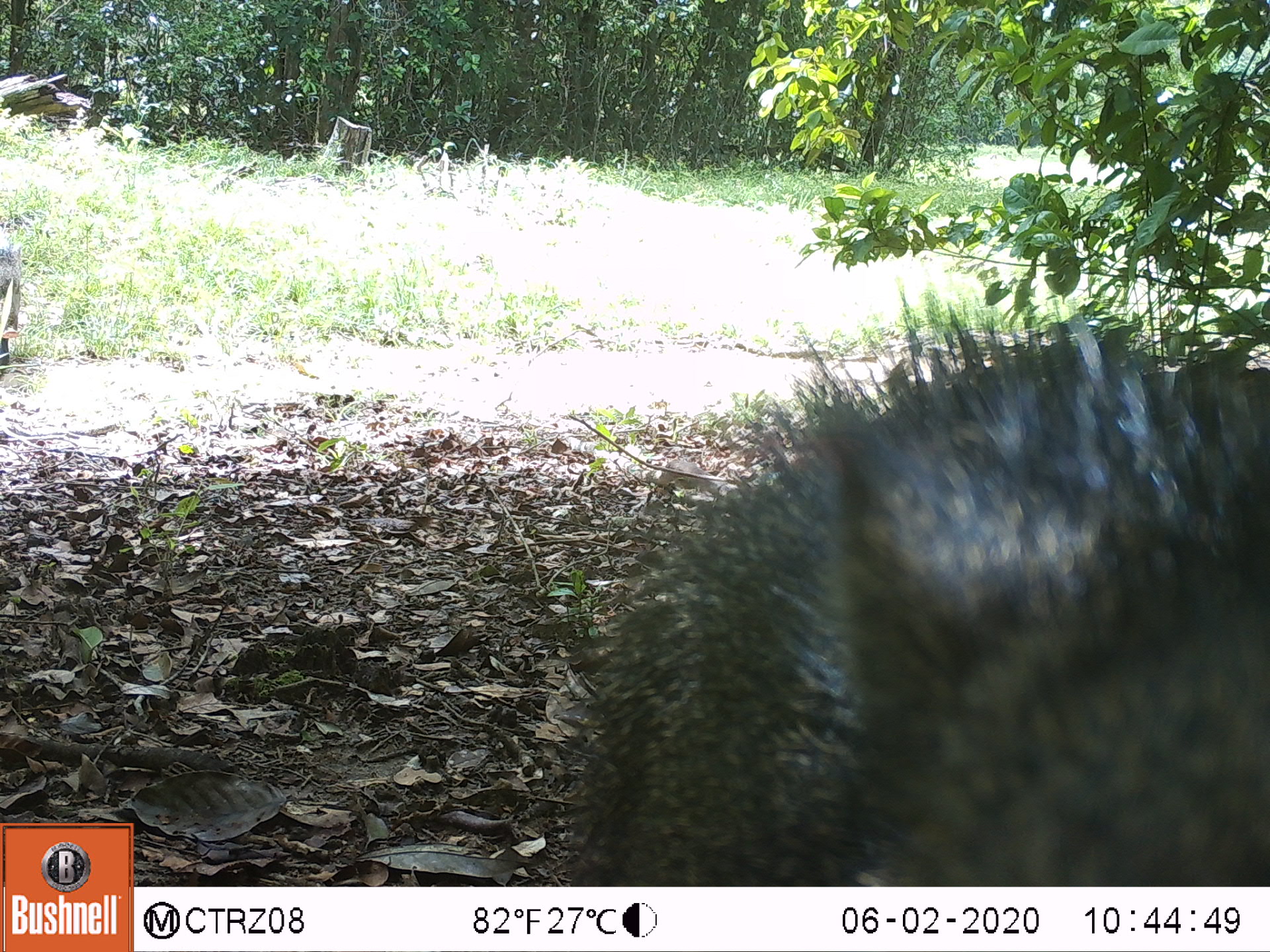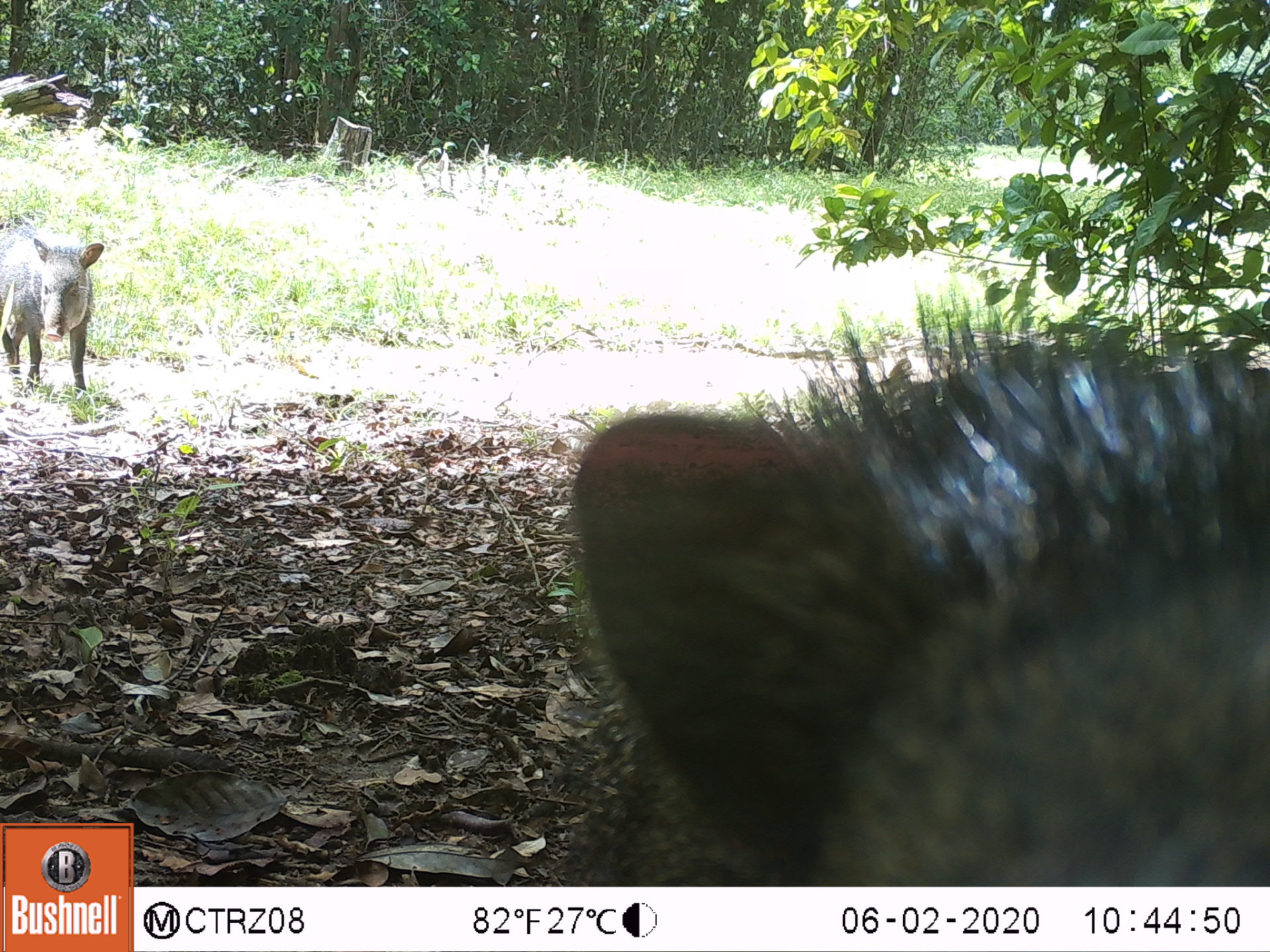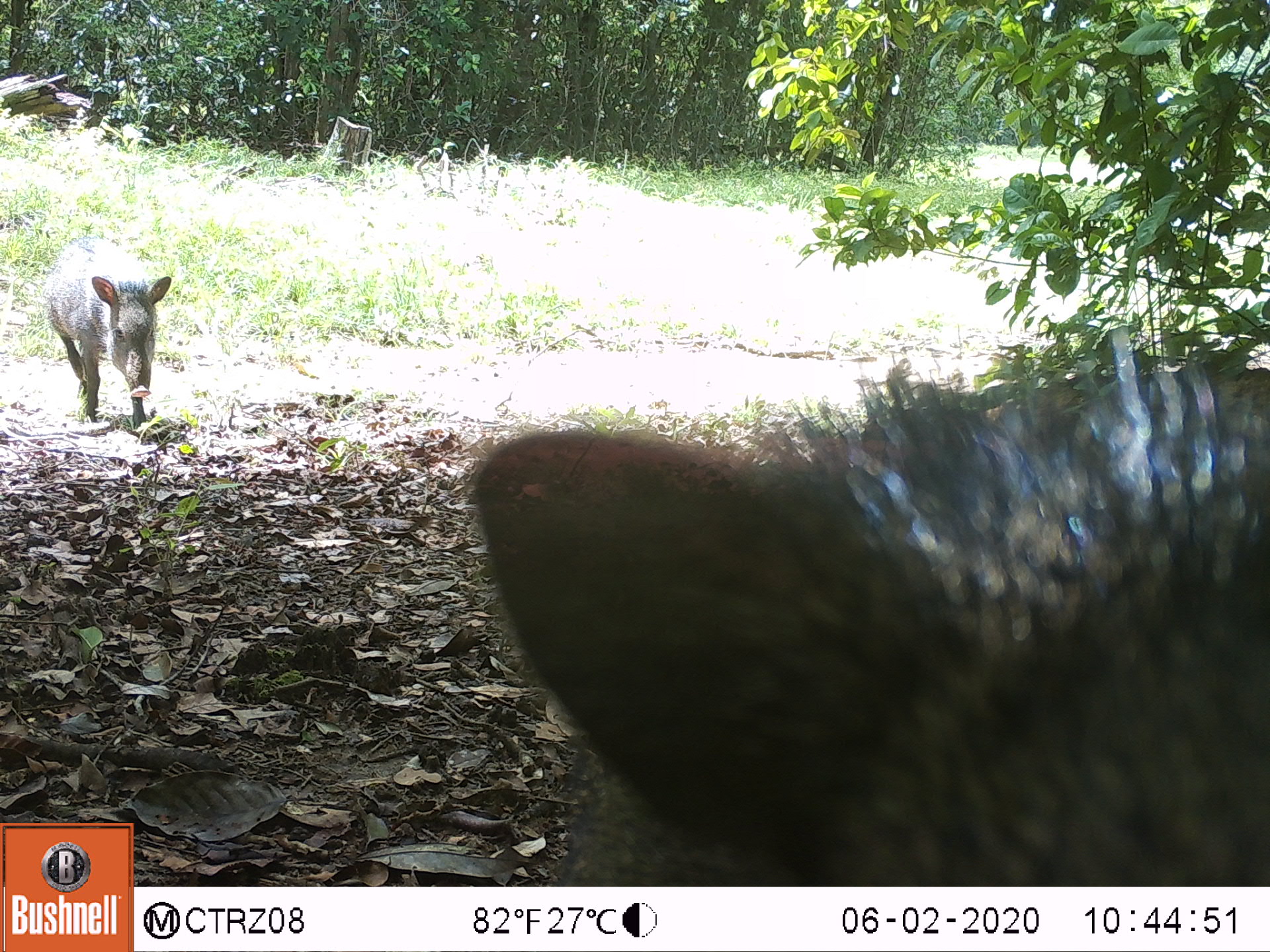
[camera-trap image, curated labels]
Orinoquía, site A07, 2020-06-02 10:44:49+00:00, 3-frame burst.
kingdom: Animalia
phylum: Chordata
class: Mammalia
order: Artiodactyla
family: Tayassuidae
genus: Pecari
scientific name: Pecari tajacu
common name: collared peccary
Collared peccary (Pecari tajacu).